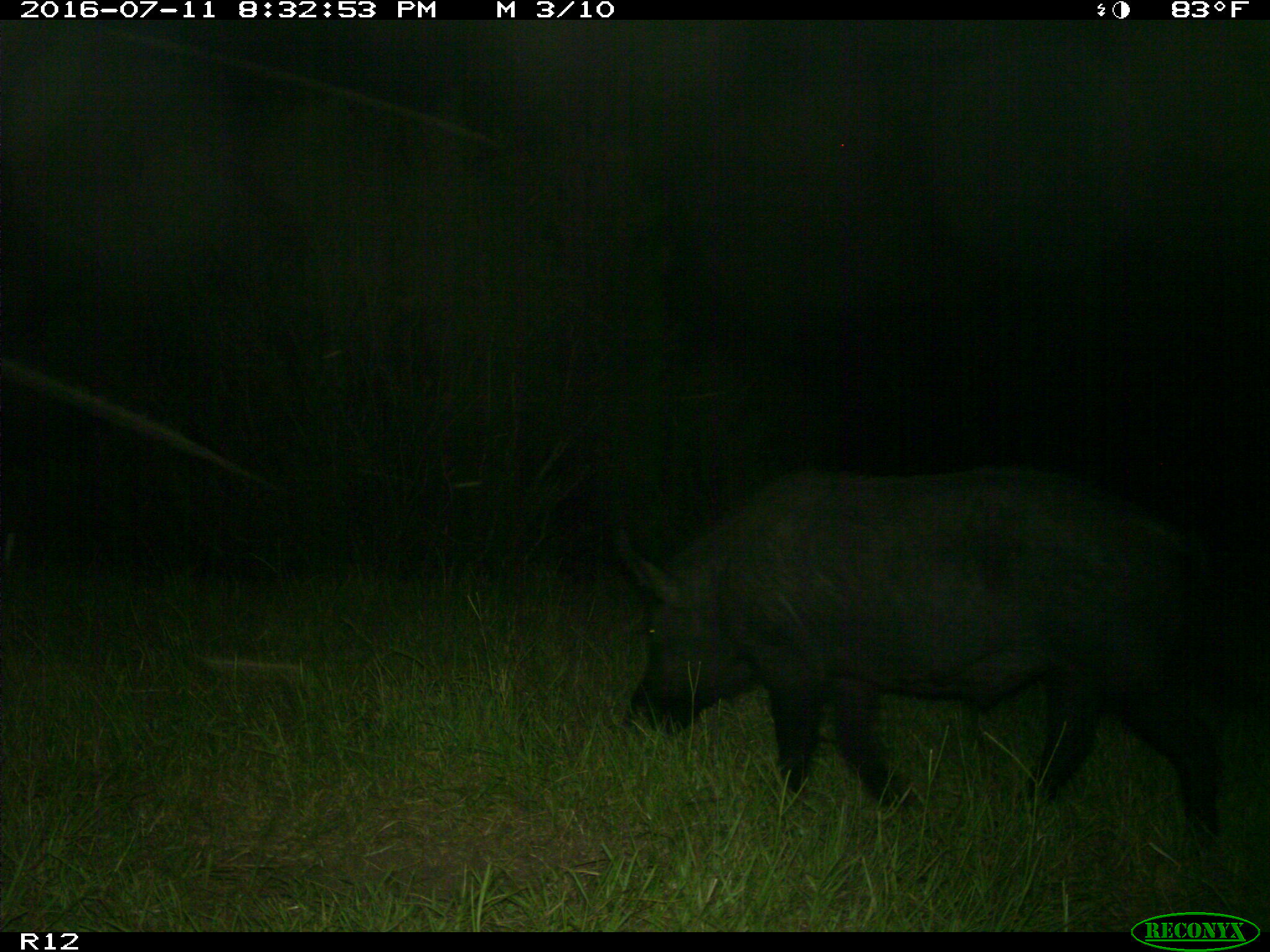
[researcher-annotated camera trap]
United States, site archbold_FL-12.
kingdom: Animalia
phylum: Chordata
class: Mammalia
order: Artiodactyla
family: Suidae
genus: Sus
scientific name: Sus scrofa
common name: wild boar